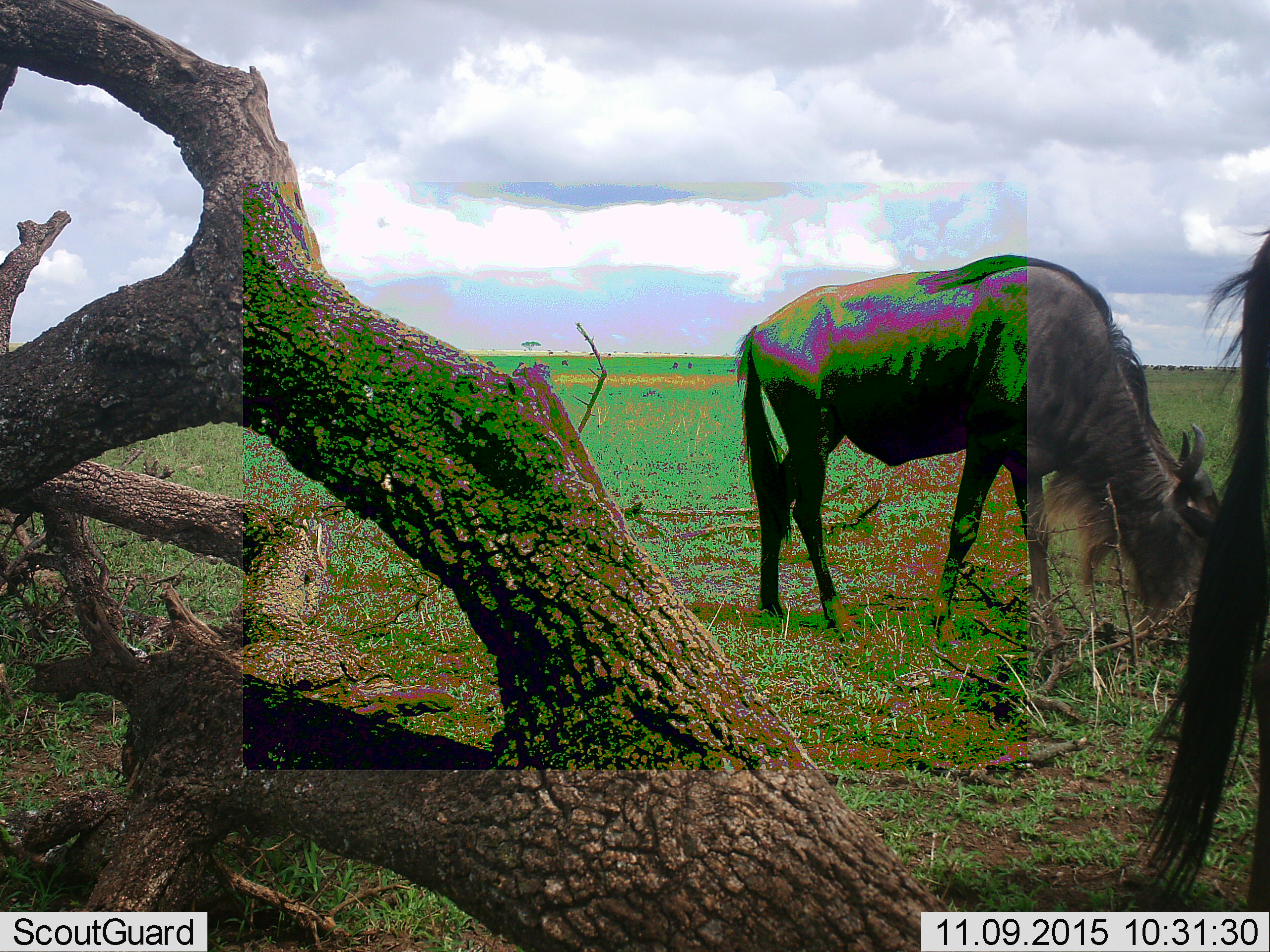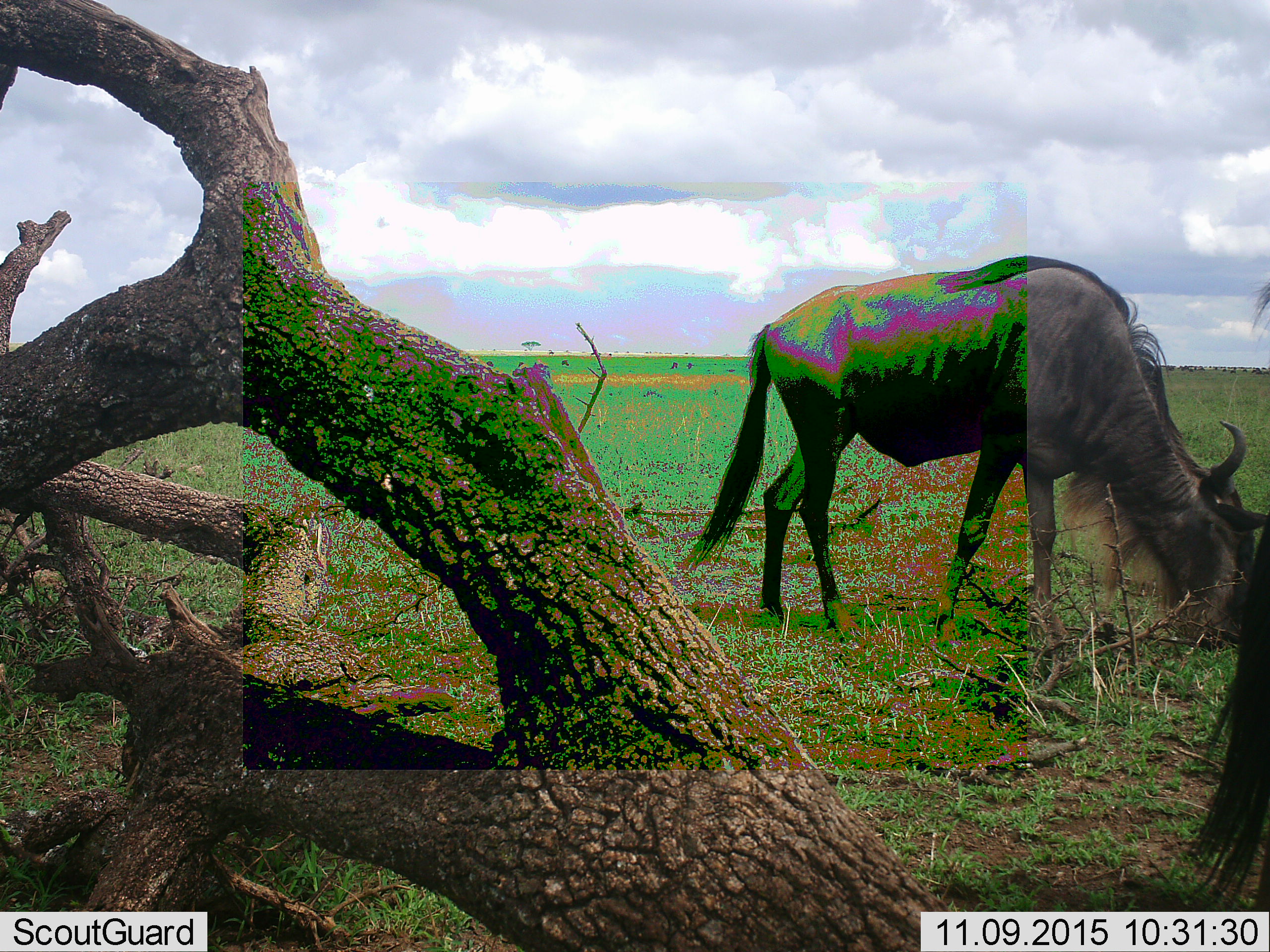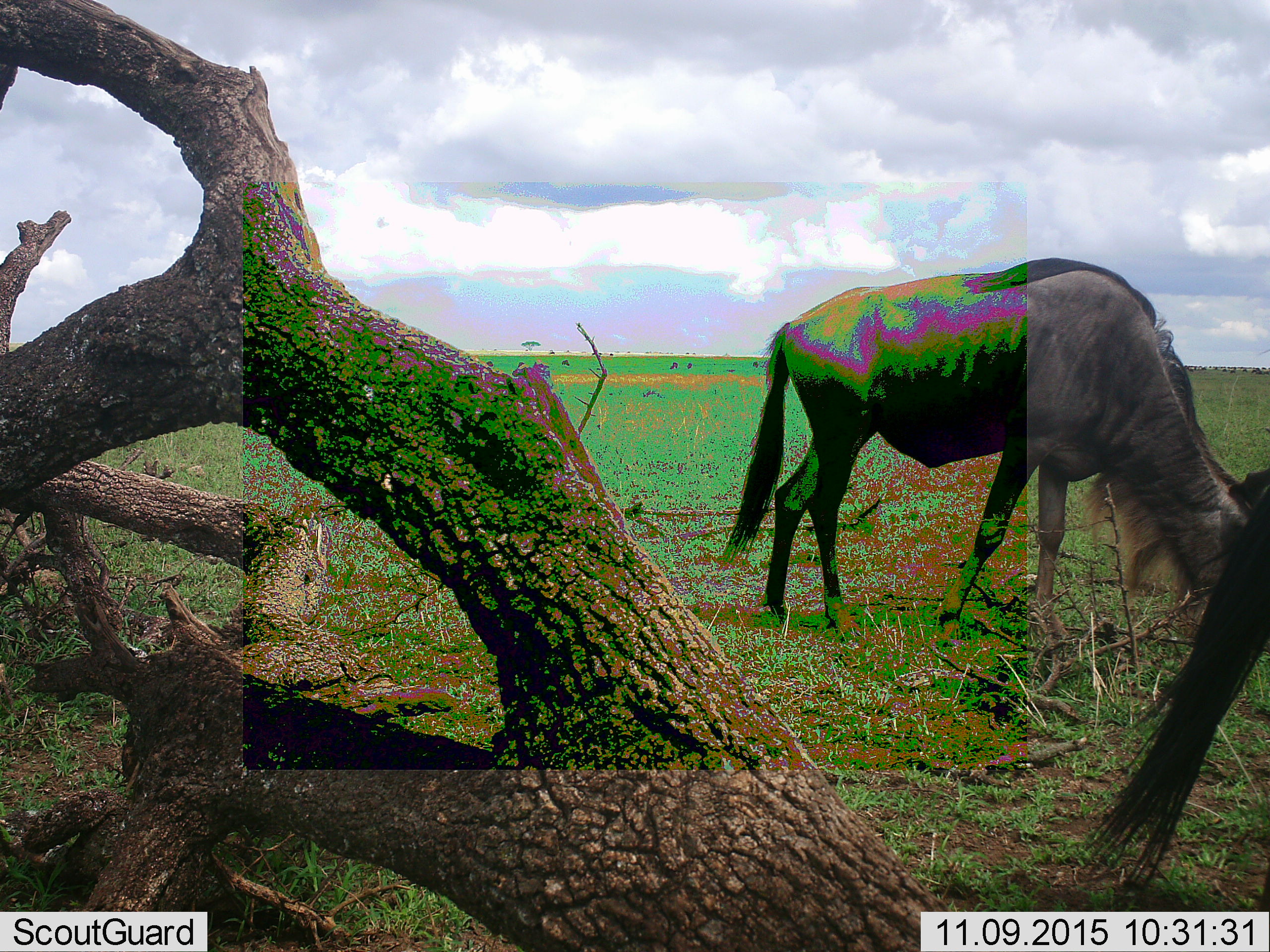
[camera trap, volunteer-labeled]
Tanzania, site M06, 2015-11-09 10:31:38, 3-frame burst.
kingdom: Animalia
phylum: Chordata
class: Mammalia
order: Artiodactyla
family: Bovidae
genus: Connochaetes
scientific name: Connochaetes taurinus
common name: blue wildebeest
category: wildebeest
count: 2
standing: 25%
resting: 0%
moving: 0%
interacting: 0%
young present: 0%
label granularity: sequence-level